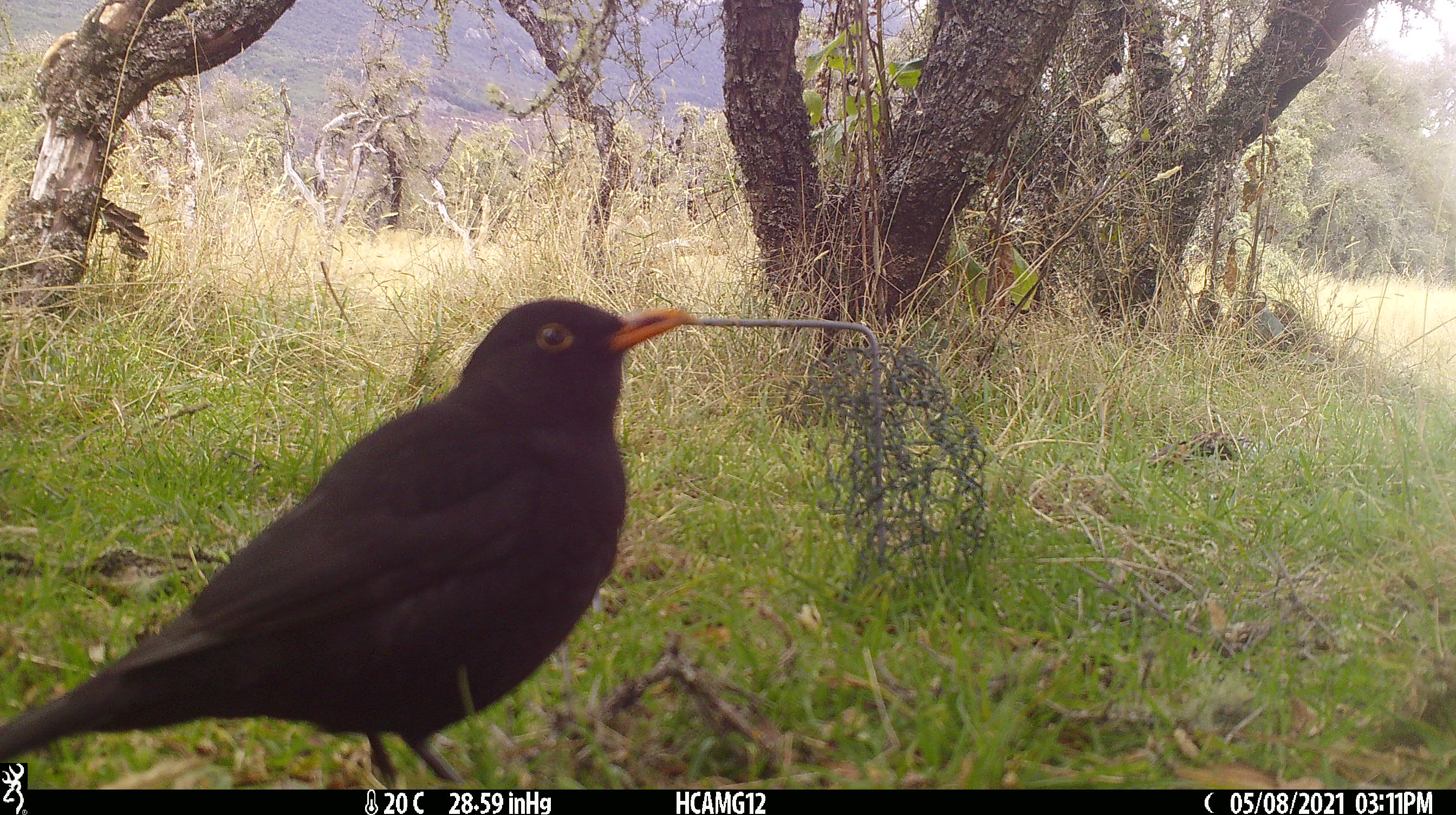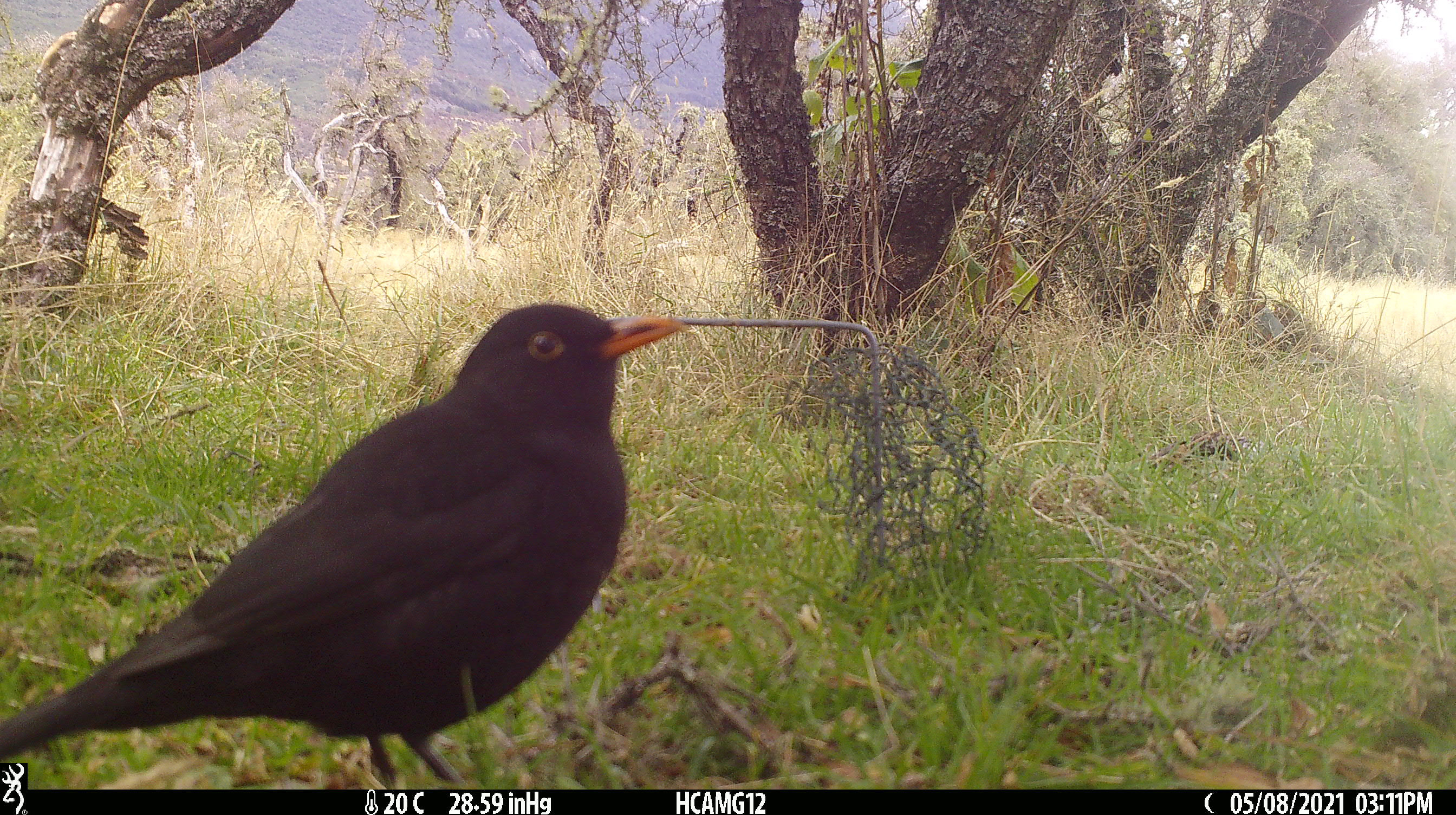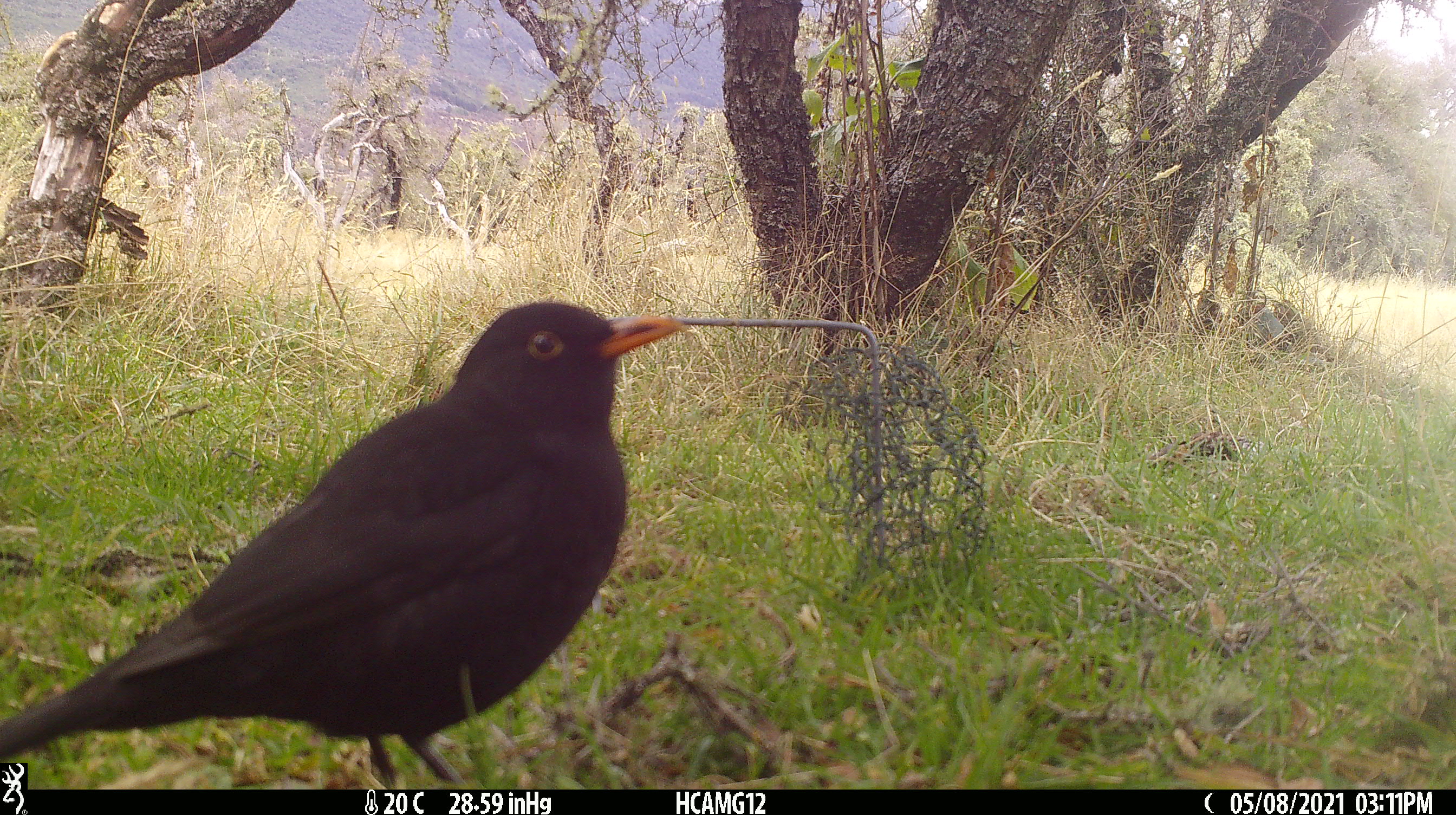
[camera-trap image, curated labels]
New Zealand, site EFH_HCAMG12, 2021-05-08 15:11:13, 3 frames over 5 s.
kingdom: Animalia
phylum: Chordata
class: Aves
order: Passeriformes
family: Turdidae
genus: Turdus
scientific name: Turdus merula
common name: eurasian blackbird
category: blackbird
Blackbird (eurasian blackbird) (Turdus merula).